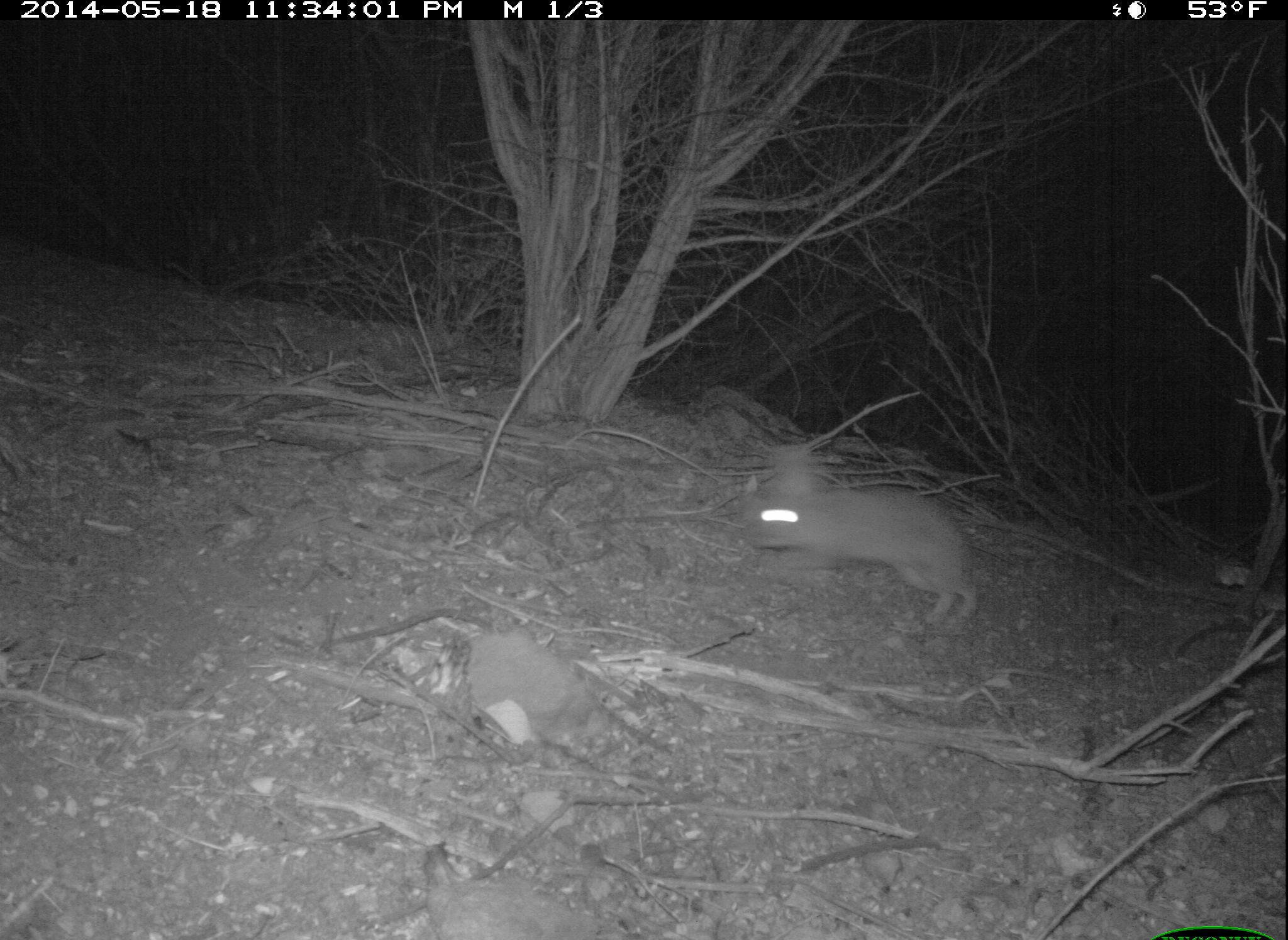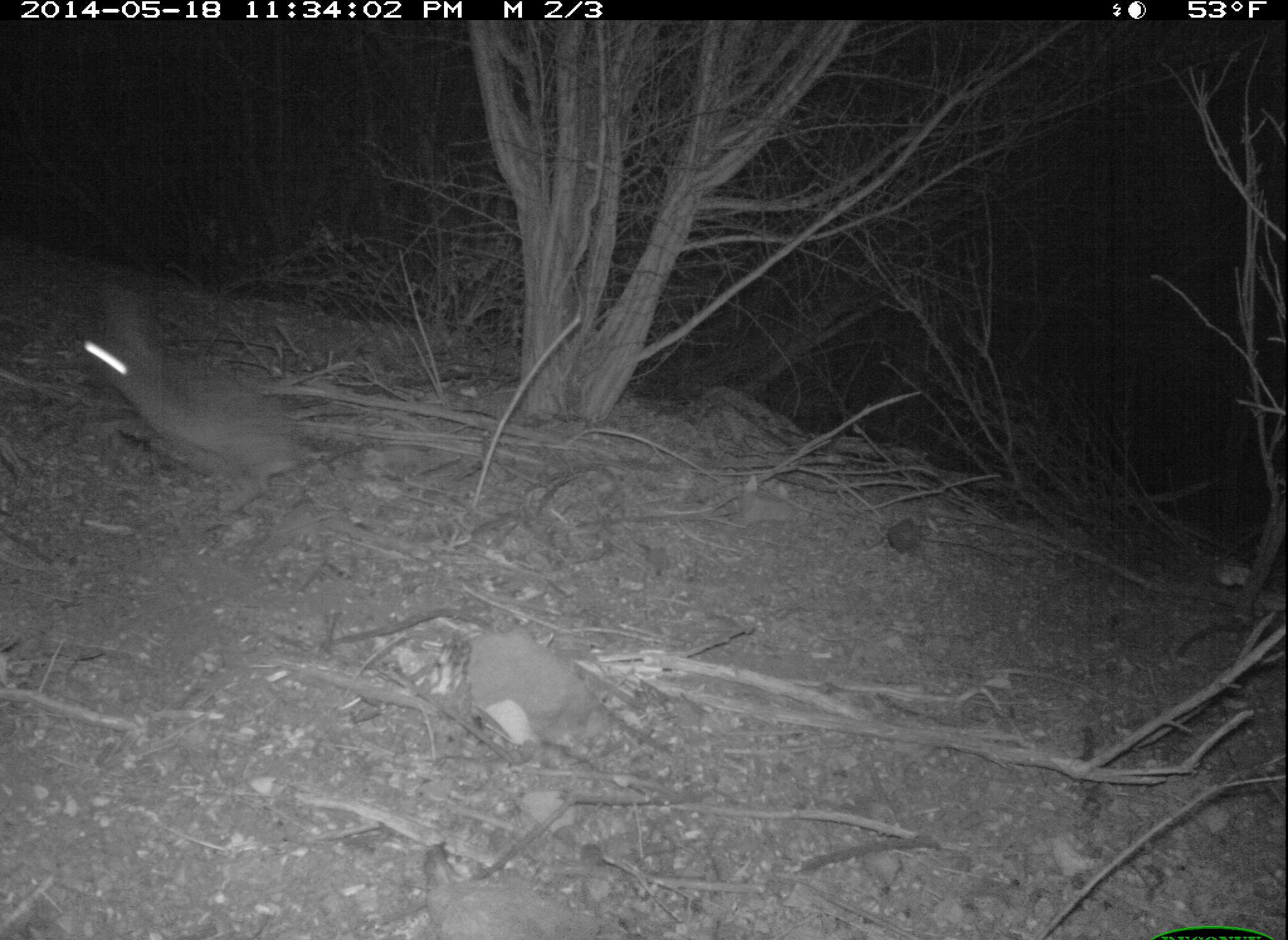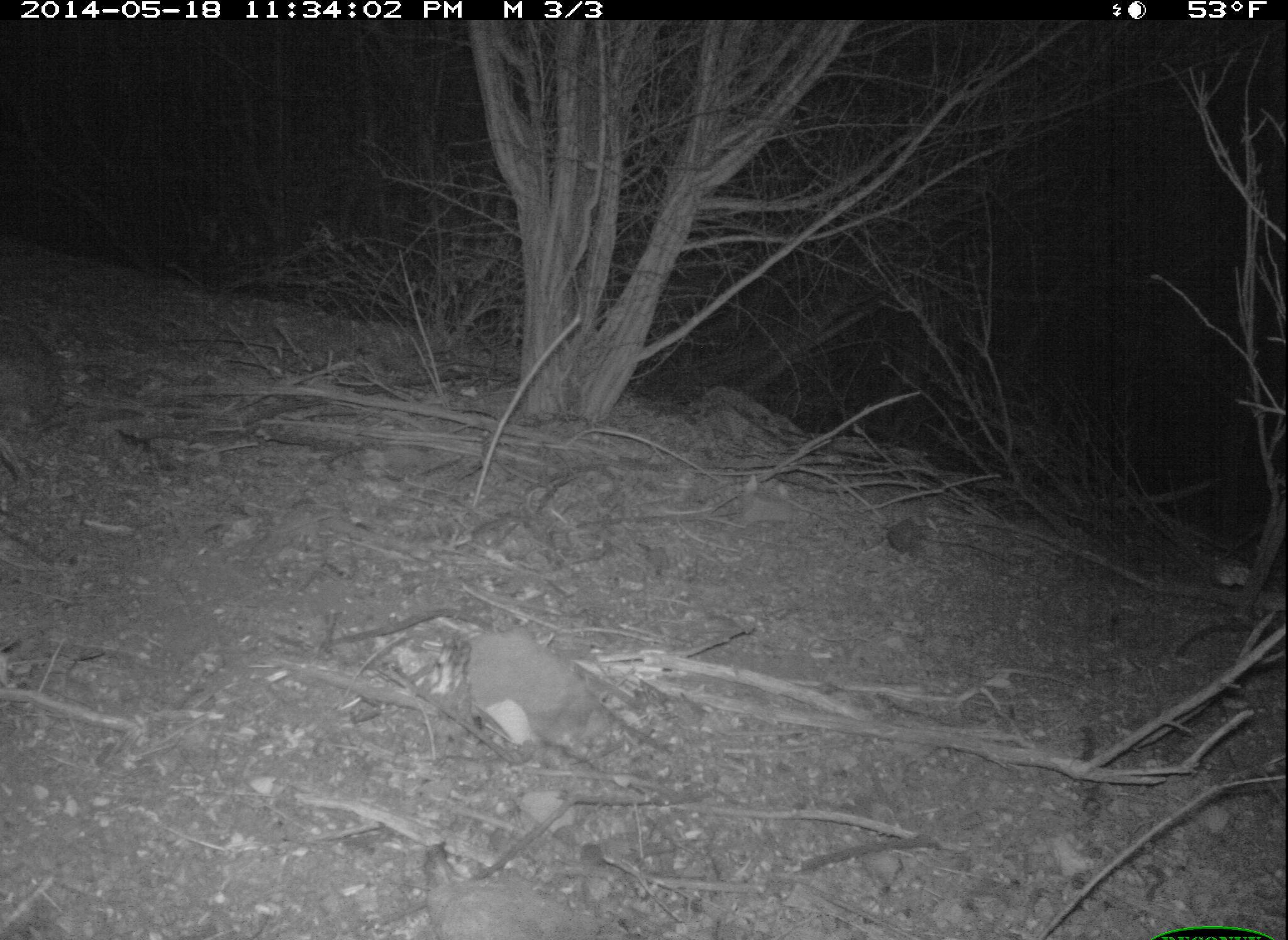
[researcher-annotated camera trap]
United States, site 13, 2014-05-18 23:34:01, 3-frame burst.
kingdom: Animalia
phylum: Chordata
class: Mammalia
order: Lagomorpha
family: Leporidae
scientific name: Leporidae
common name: rabbits and hares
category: rabbit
Rabbit (rabbits and hares) (Leporidae).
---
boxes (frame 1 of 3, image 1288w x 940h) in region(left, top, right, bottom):
rabbit: region(741, 446, 982, 629)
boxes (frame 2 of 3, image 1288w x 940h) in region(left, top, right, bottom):
rabbit: region(79, 282, 304, 517)